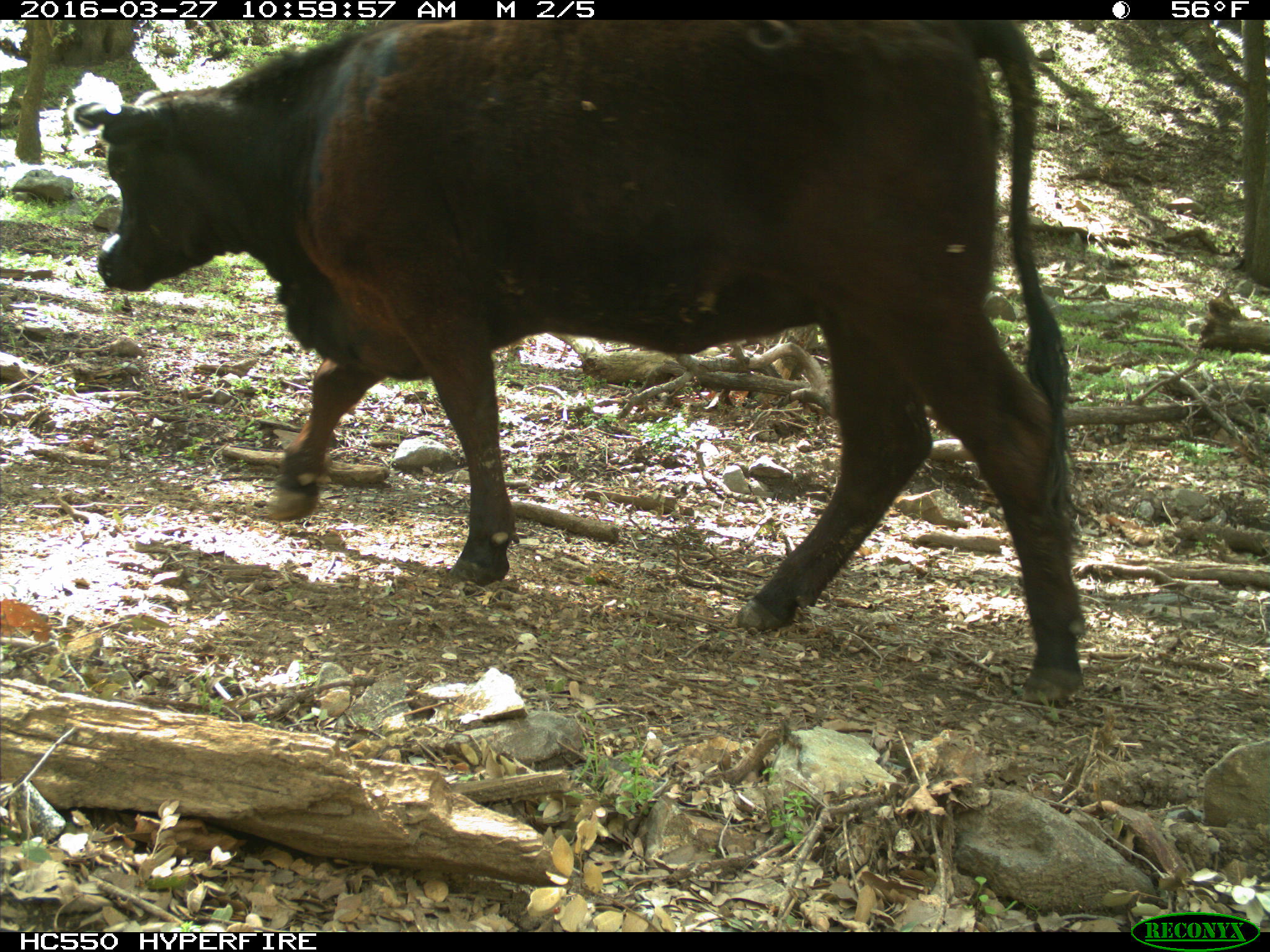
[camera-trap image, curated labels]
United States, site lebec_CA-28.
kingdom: Animalia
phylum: Chordata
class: Mammalia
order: Artiodactyla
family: Bovidae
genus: Bos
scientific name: Bos taurus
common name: domestic cow